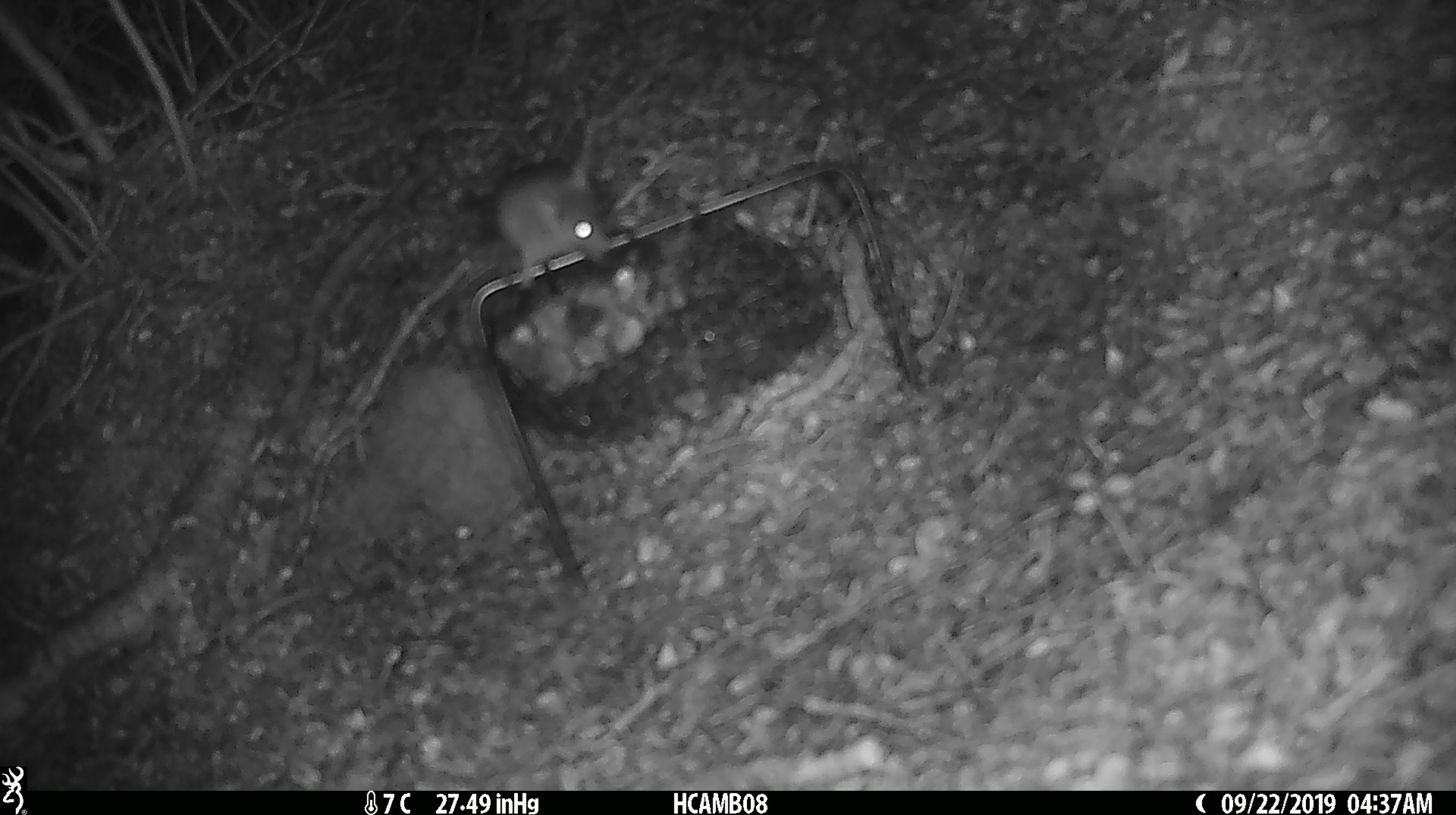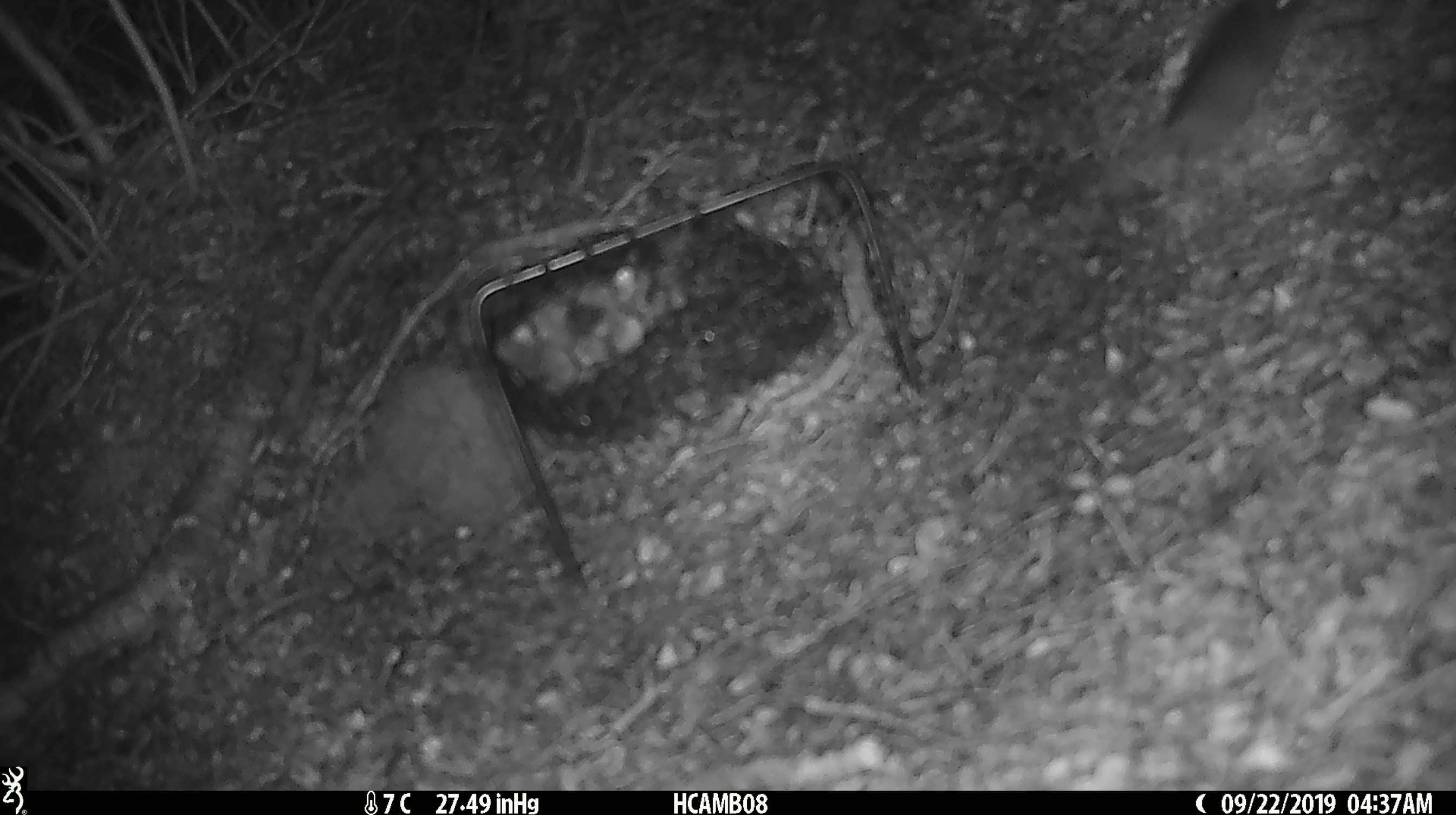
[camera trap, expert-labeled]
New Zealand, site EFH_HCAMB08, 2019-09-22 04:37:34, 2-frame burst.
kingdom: Animalia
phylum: Chordata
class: Mammalia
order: Rodentia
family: Muridae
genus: Mus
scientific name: Mus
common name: mouse